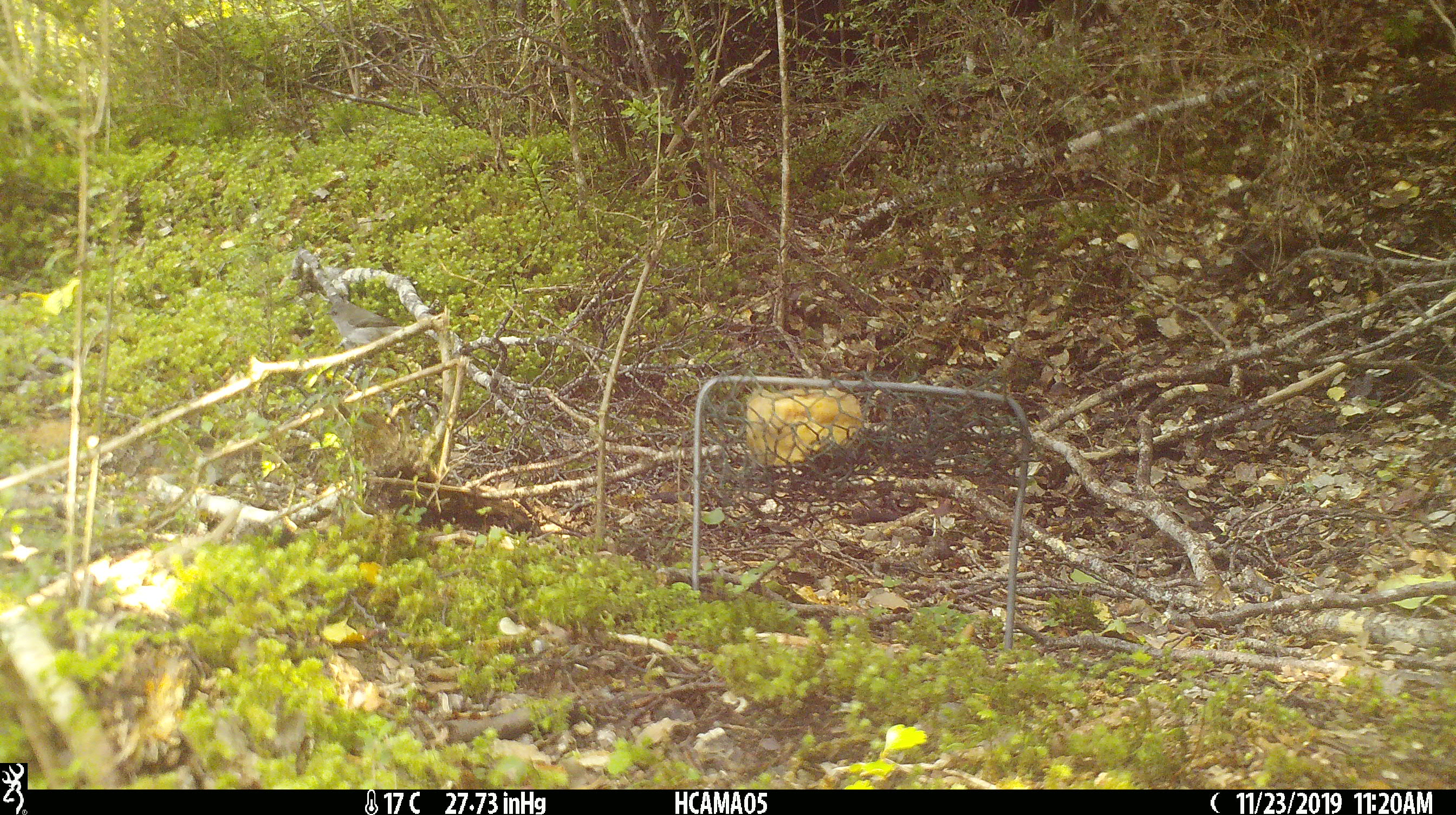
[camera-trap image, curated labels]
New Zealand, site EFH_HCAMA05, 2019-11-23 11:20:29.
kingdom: Animalia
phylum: Chordata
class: Aves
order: Passeriformes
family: Acanthizidae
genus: Gerygone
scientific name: Gerygone igata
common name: grey warbler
Grey warbler (Gerygone igata).